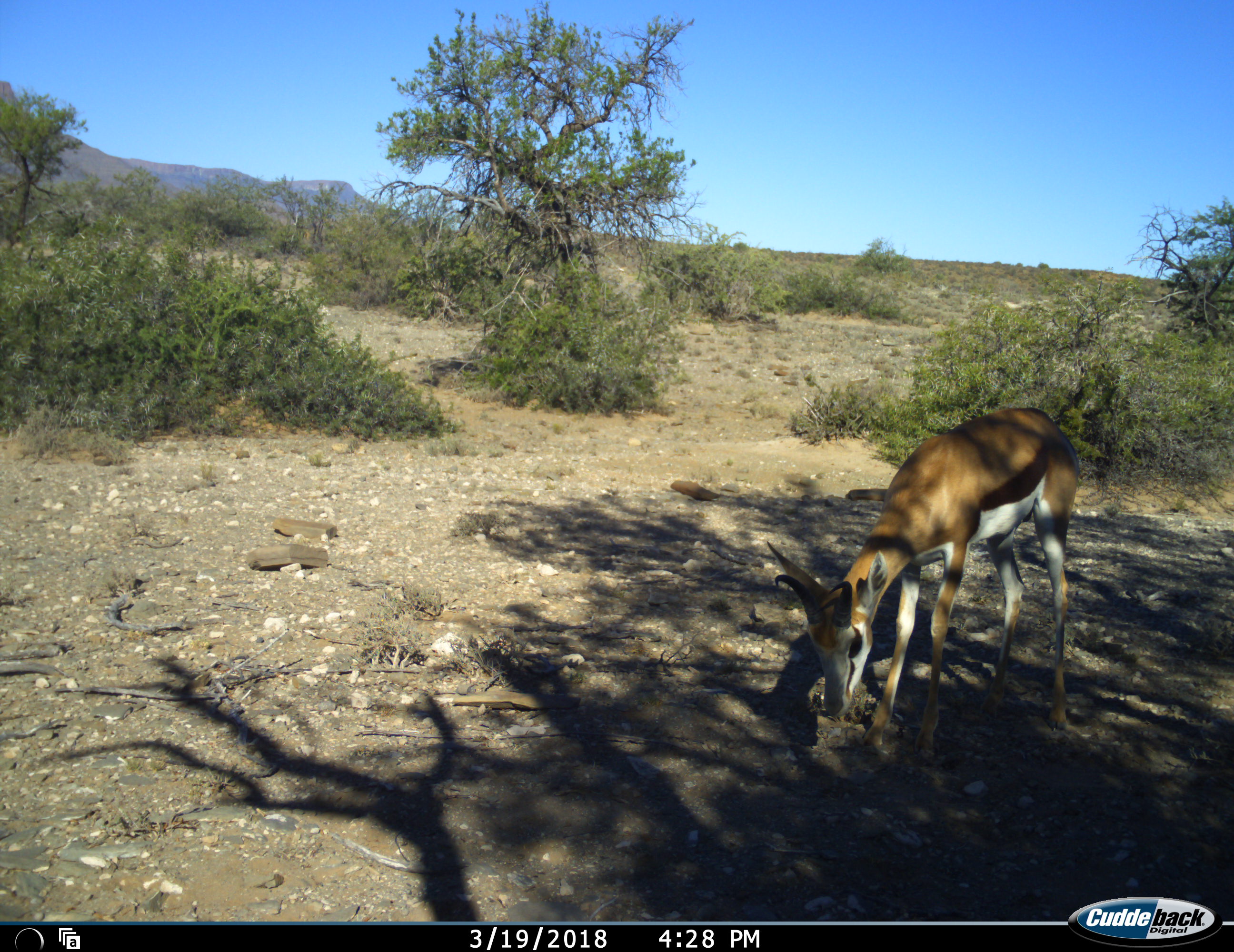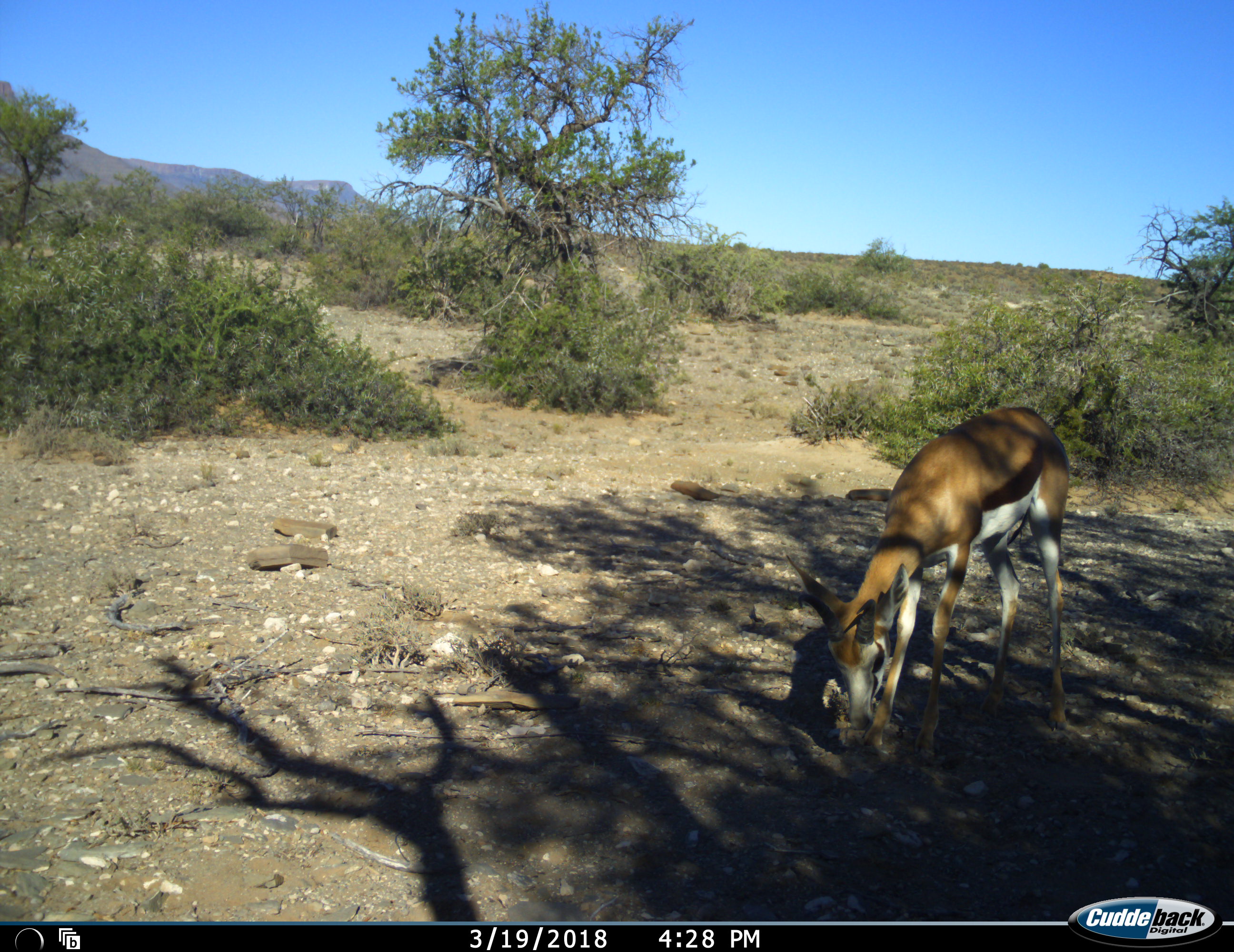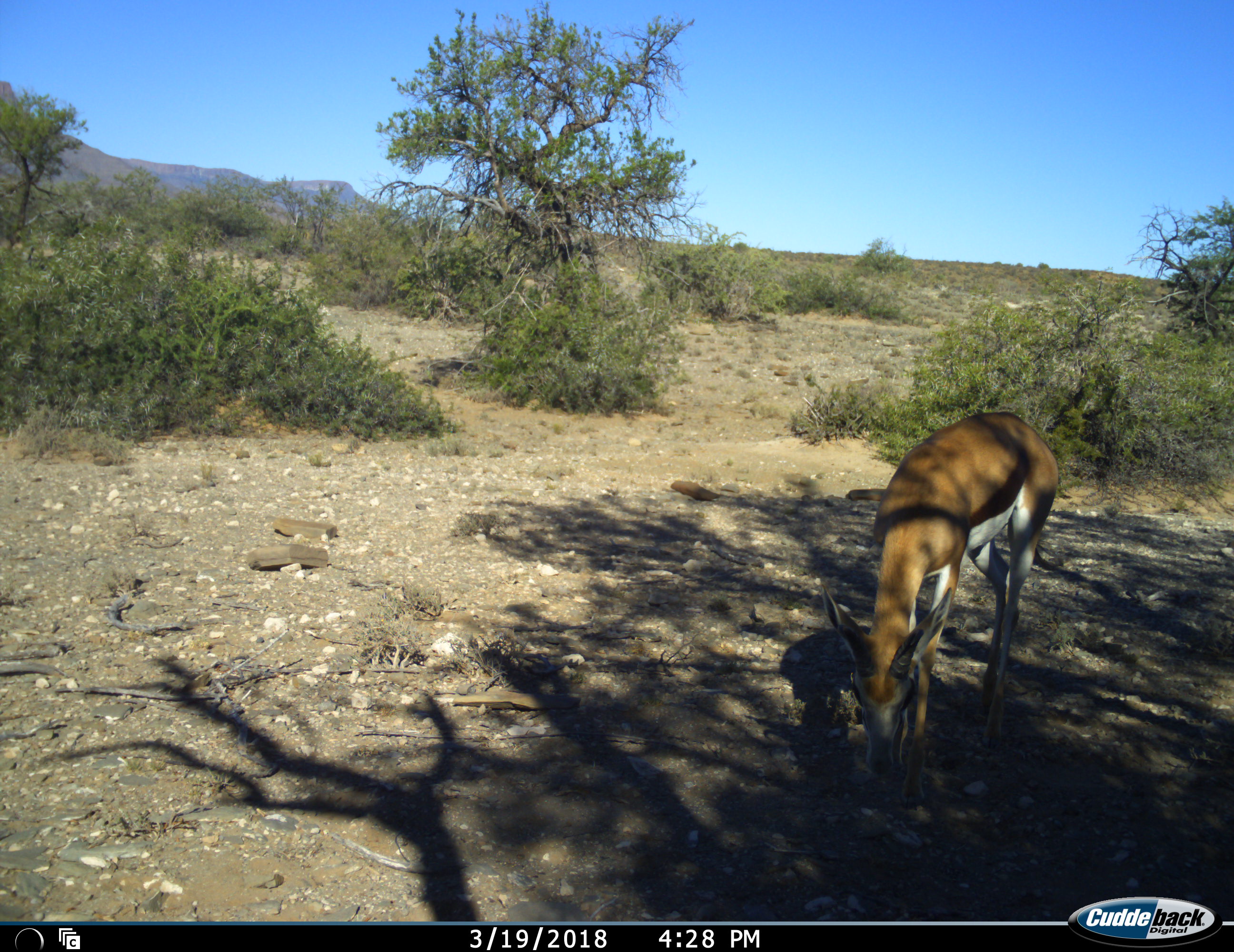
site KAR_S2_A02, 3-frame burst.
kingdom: Animalia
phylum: Chordata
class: Mammalia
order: Artiodactyla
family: Bovidae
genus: Antidorcas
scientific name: Antidorcas marsupialis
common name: springbok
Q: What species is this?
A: Springbok (Antidorcas marsupialis).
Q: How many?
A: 1.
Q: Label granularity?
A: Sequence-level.